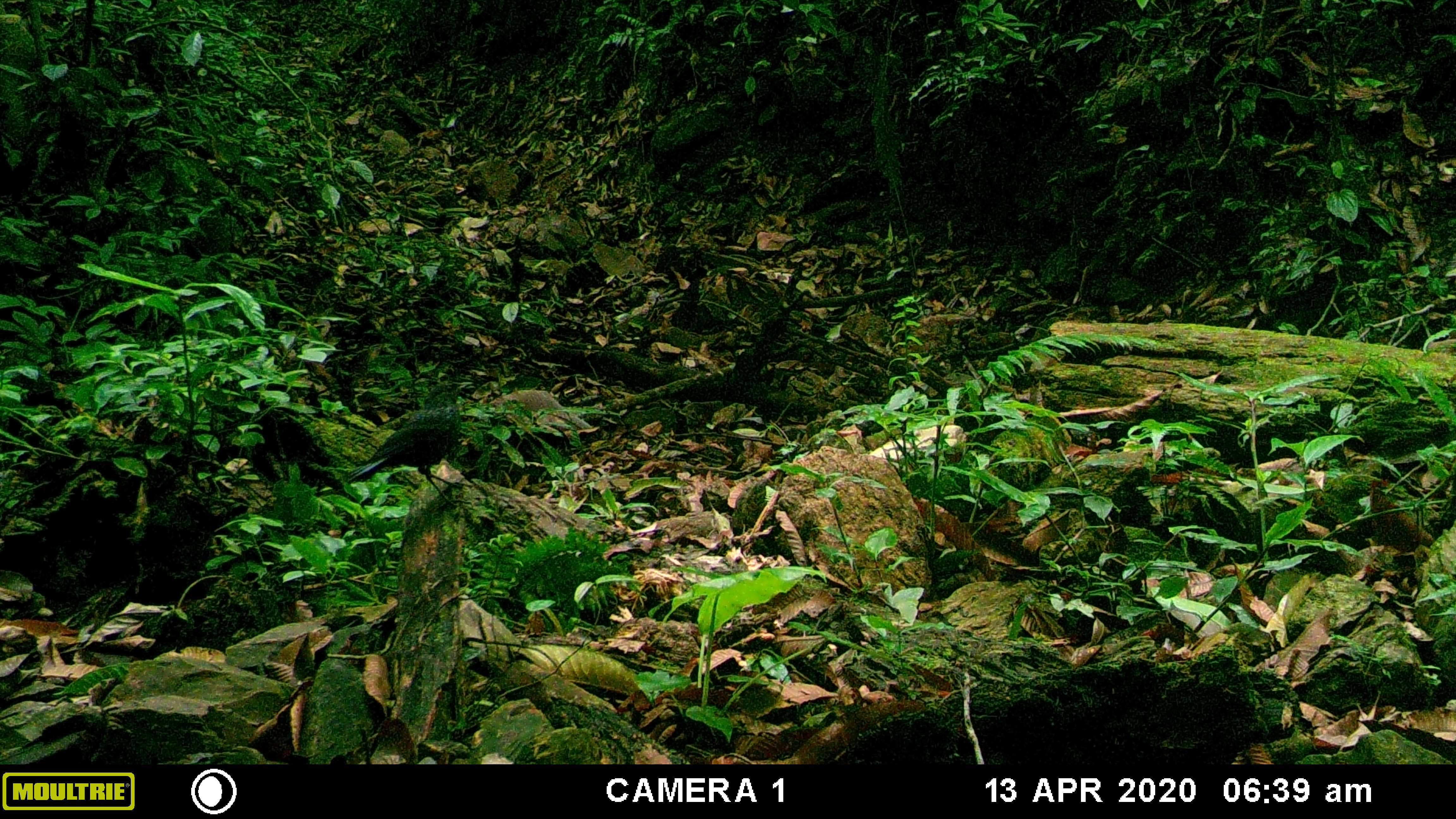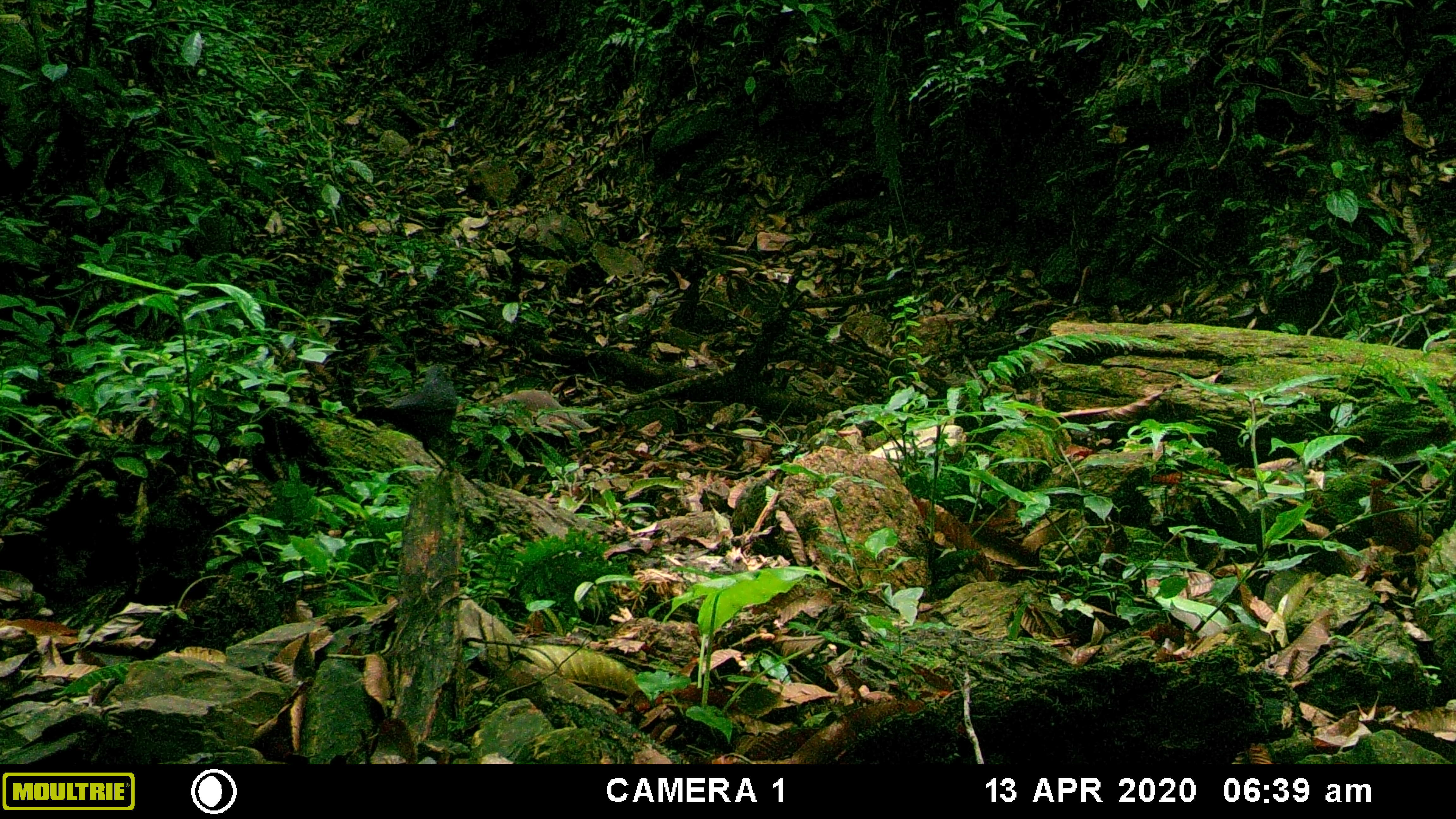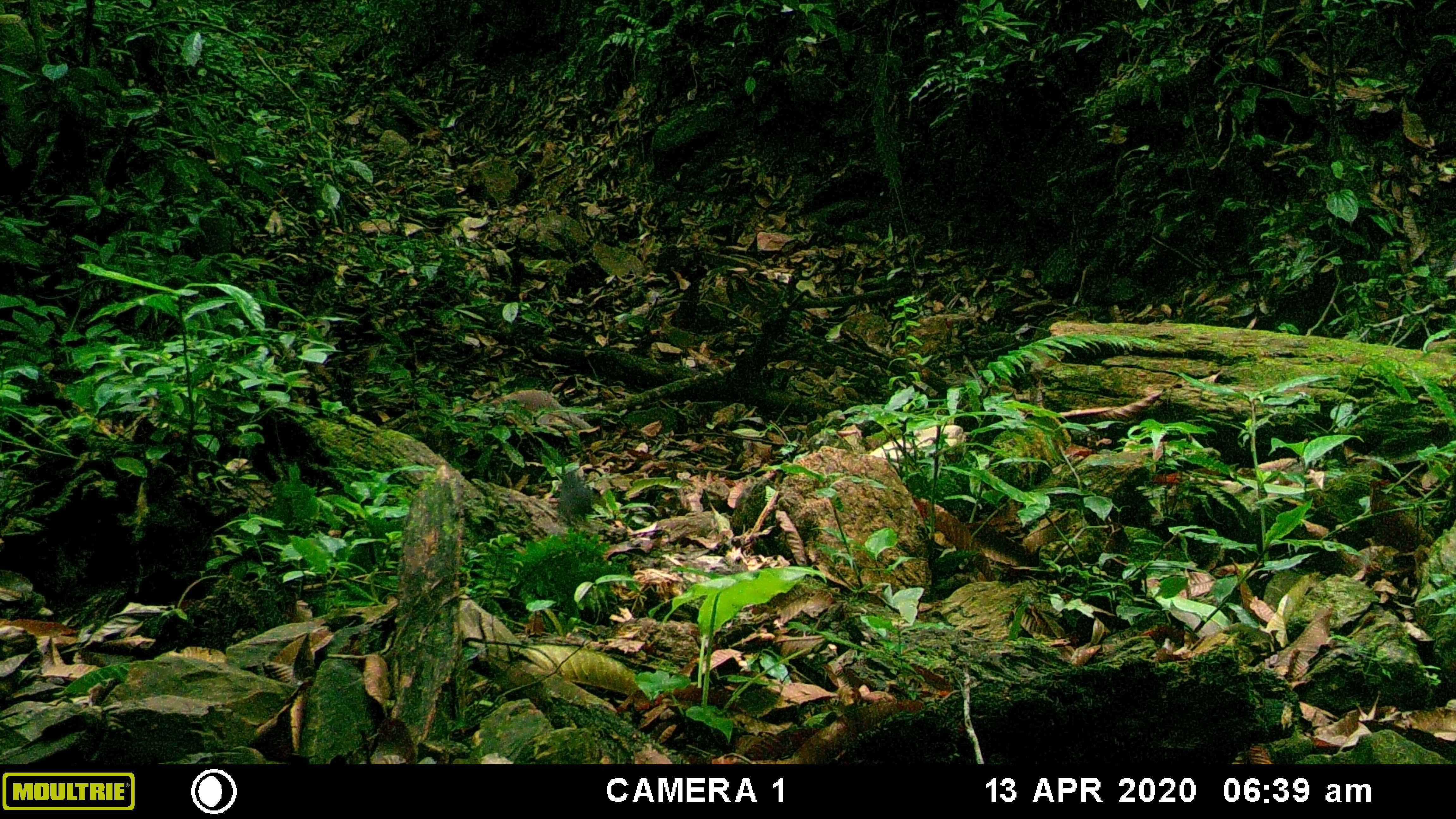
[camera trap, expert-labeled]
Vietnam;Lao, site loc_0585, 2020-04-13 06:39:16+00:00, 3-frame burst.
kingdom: Animalia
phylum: Chordata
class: Aves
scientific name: Aves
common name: bird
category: unidentified bird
Unidentified bird (bird) (Aves). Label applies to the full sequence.